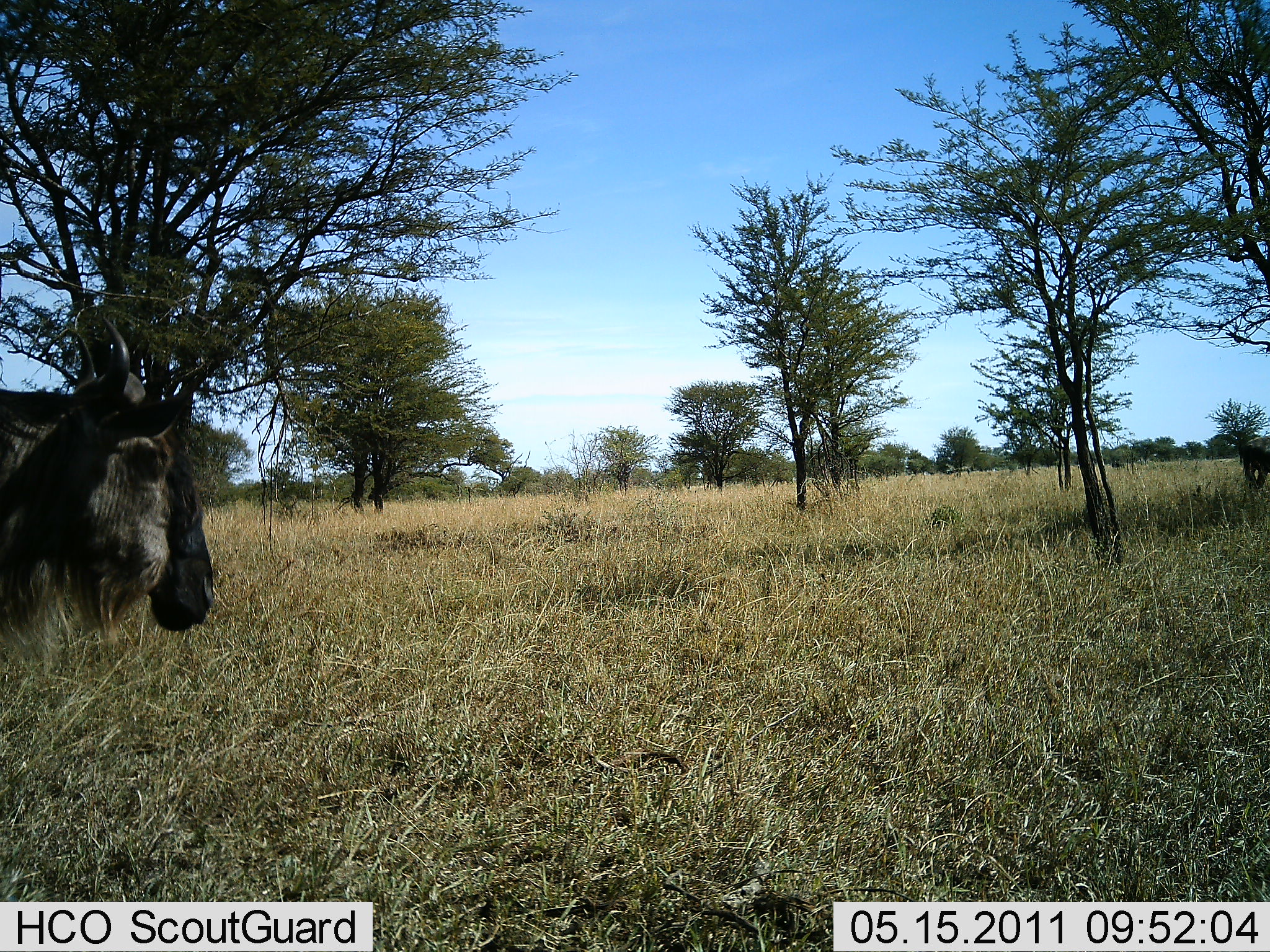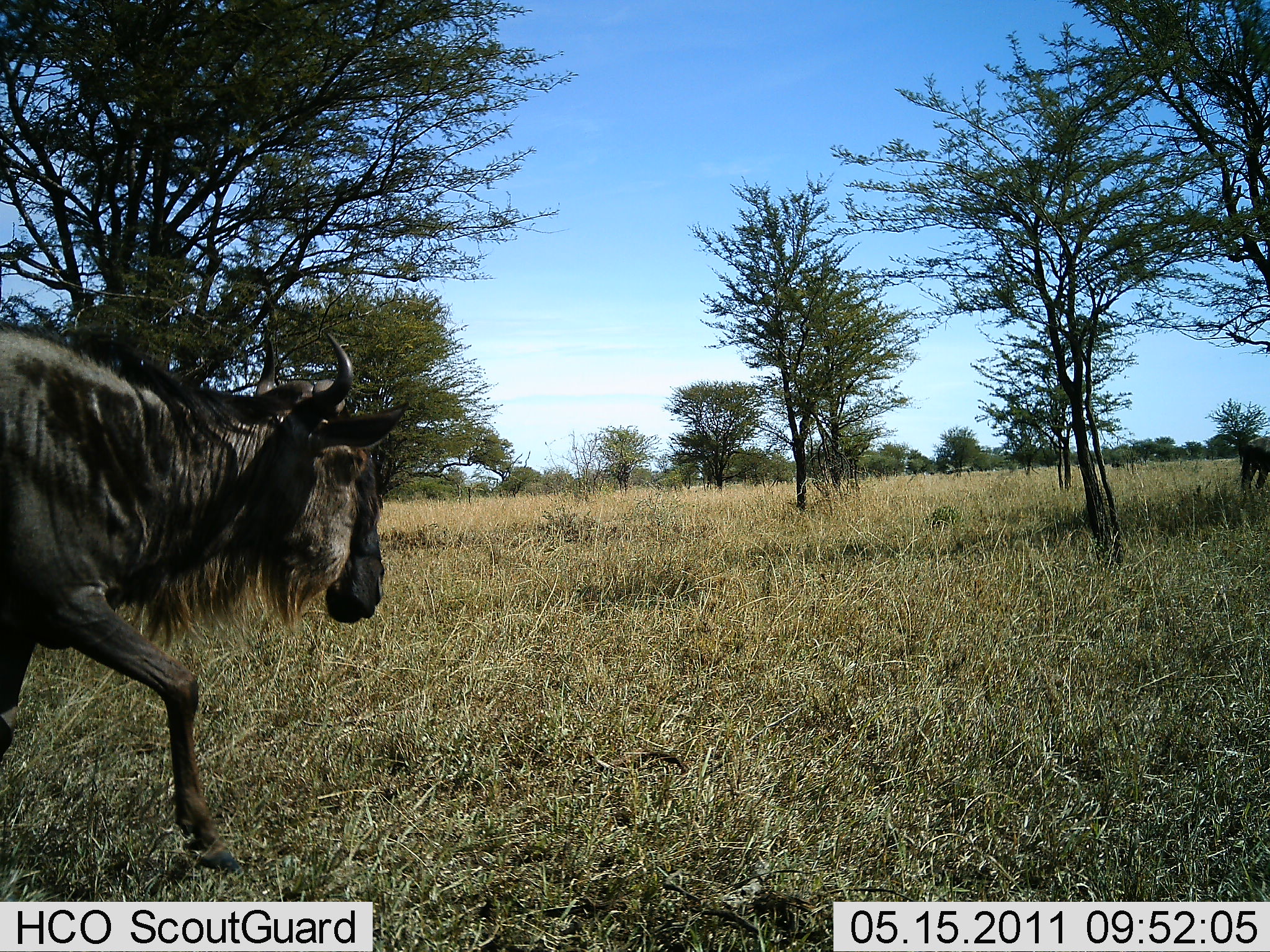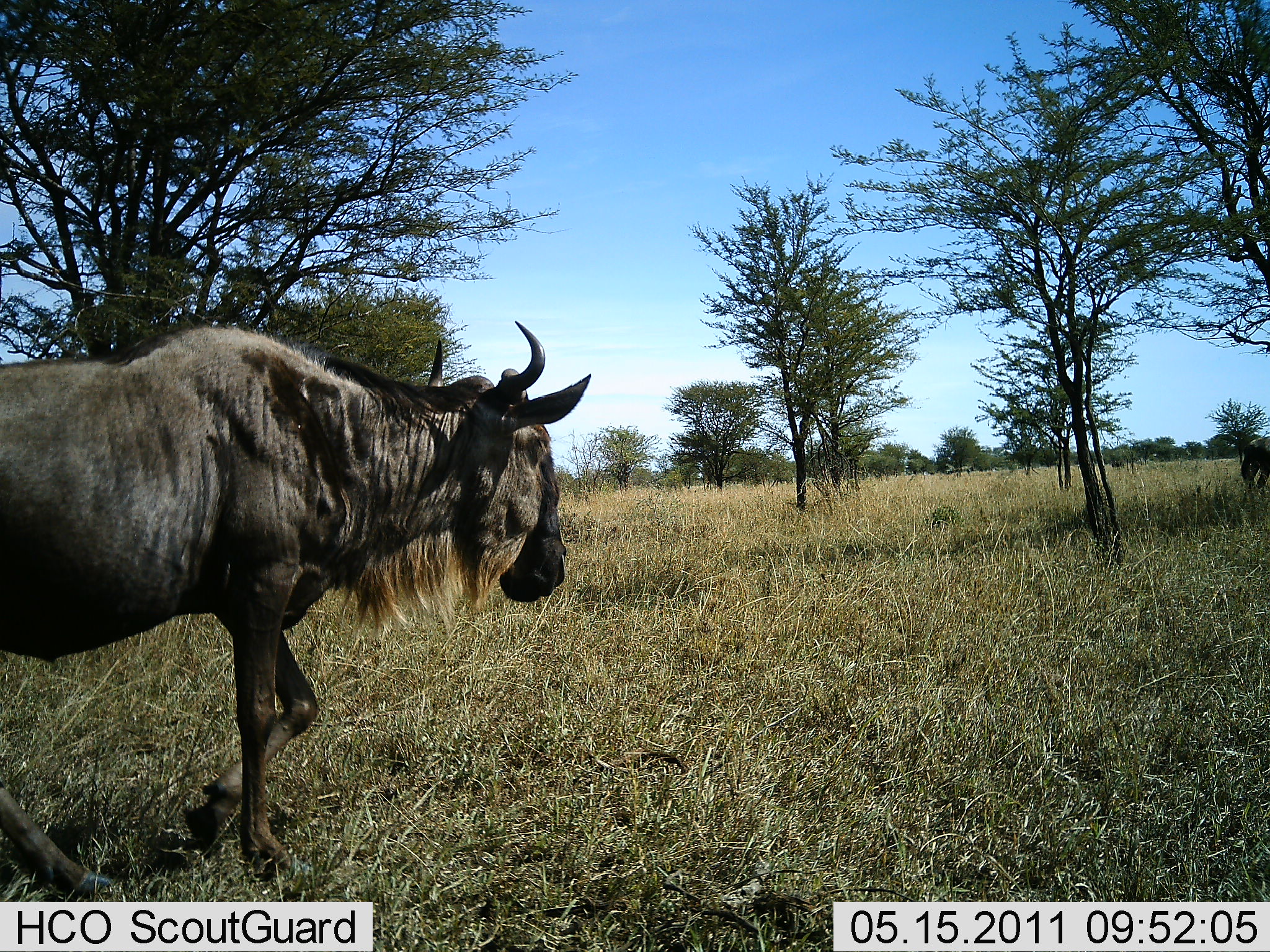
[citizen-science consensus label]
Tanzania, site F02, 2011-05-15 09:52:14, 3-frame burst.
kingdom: Animalia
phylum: Chordata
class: Mammalia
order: Artiodactyla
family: Bovidae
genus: Connochaetes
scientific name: Connochaetes taurinus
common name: blue wildebeest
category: wildebeest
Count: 1.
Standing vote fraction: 7%.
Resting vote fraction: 0%.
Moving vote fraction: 100%.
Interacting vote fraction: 0%.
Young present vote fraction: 0%.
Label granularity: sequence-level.